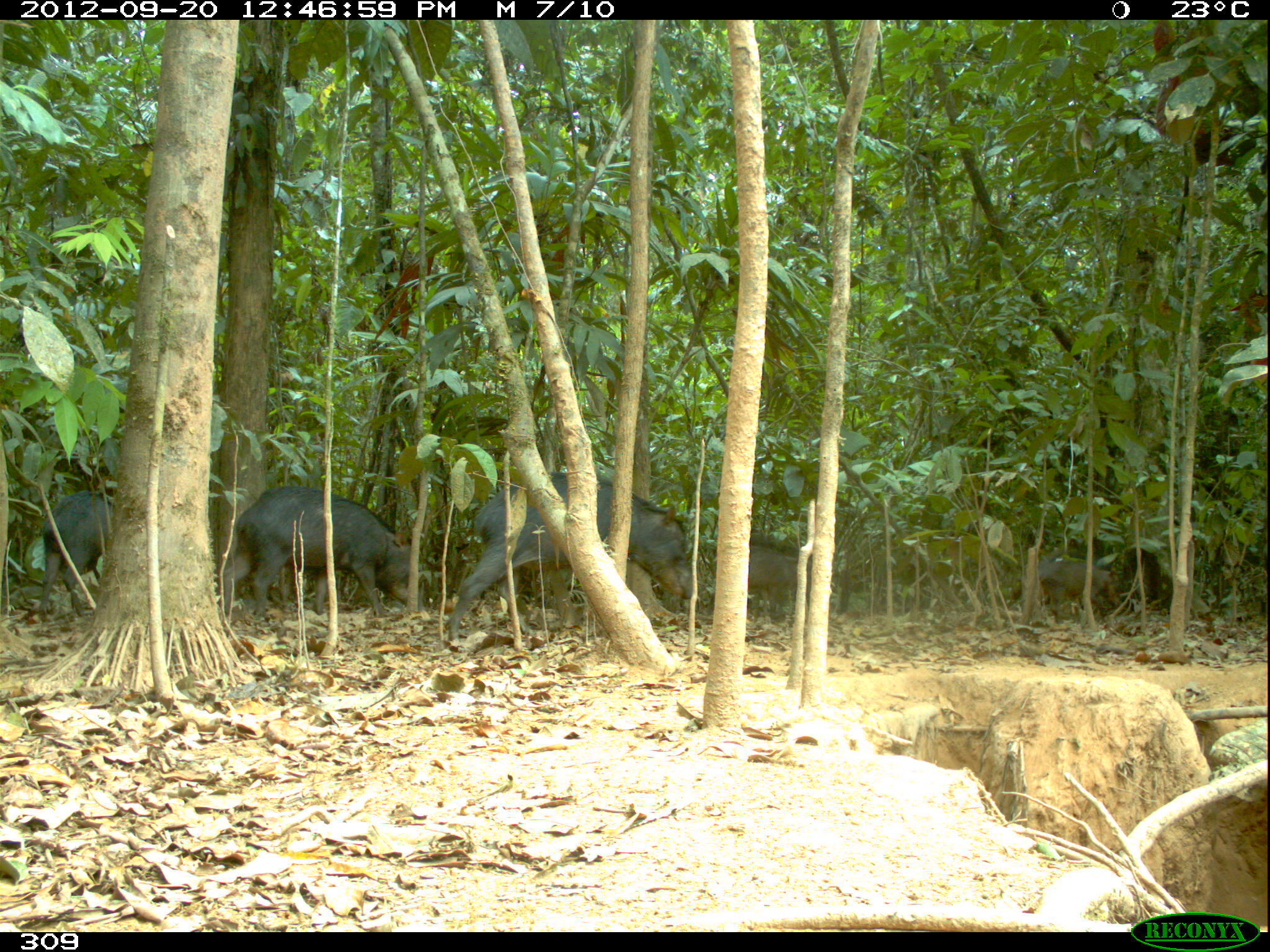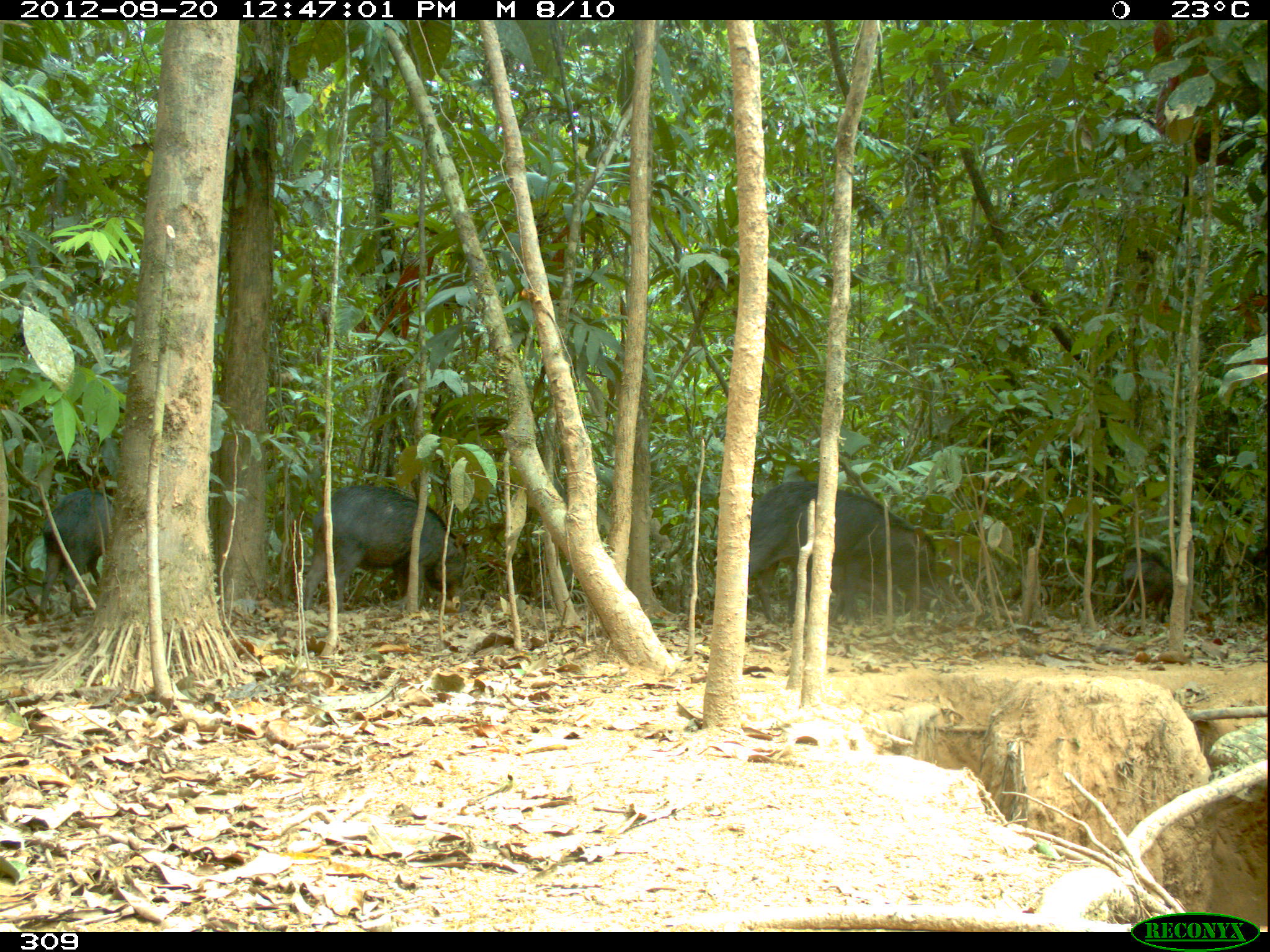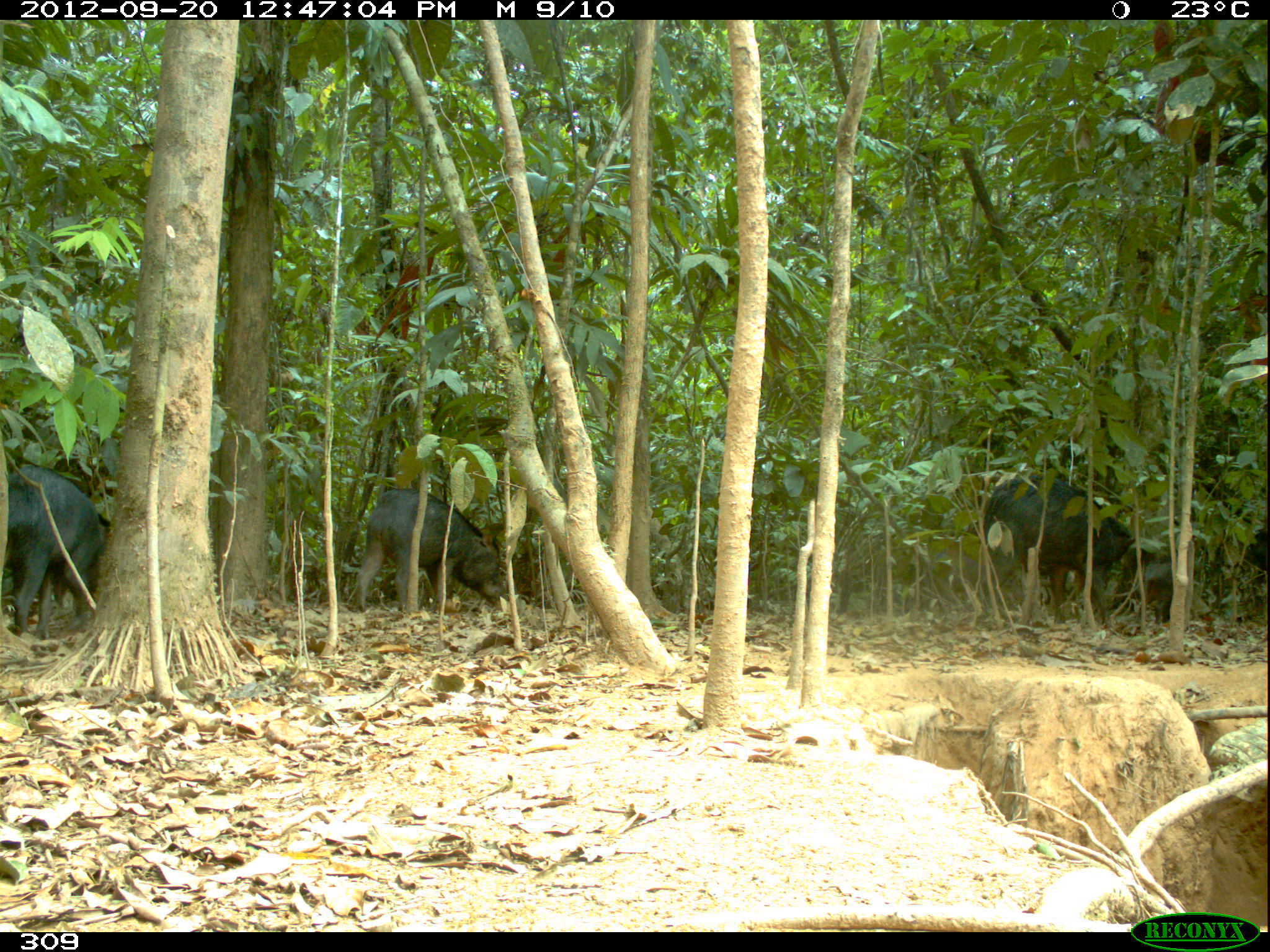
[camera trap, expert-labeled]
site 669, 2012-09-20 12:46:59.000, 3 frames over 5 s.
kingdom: Animalia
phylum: Chordata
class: Mammalia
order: Artiodactyla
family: Tayassuidae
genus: Tayassu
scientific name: Tayassu pecari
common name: white-lipped peccary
Tayassu pecari (white-lipped peccary).